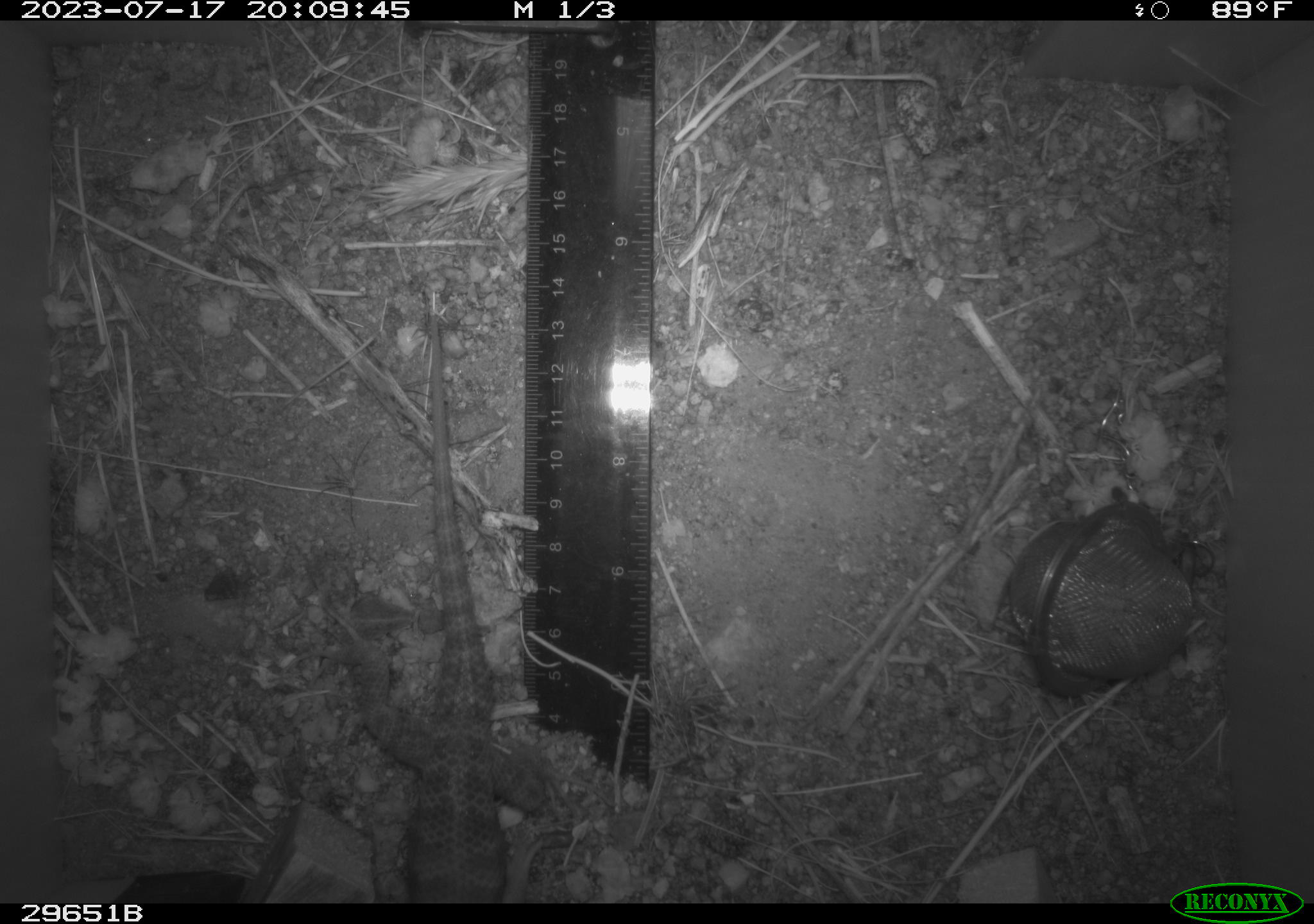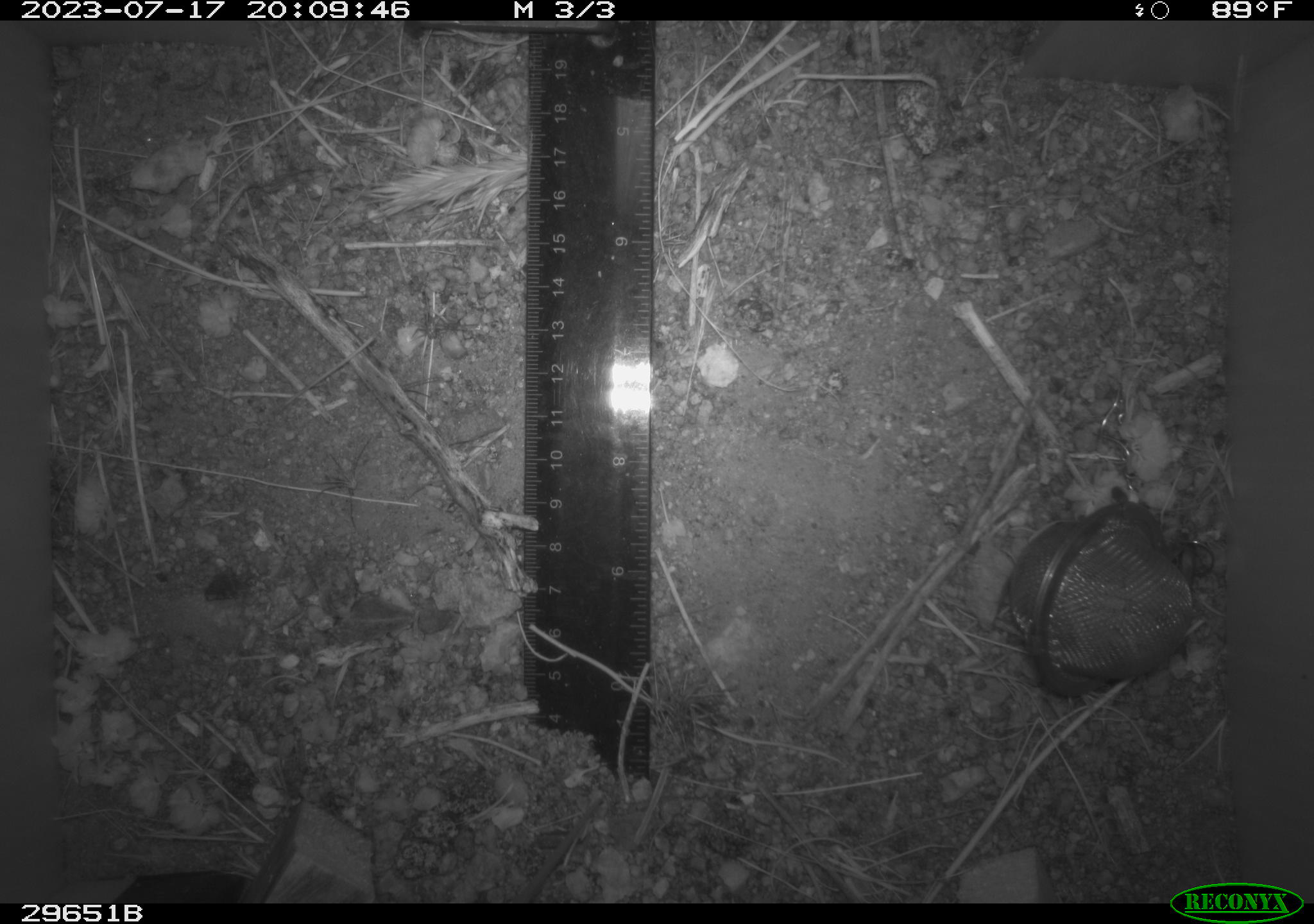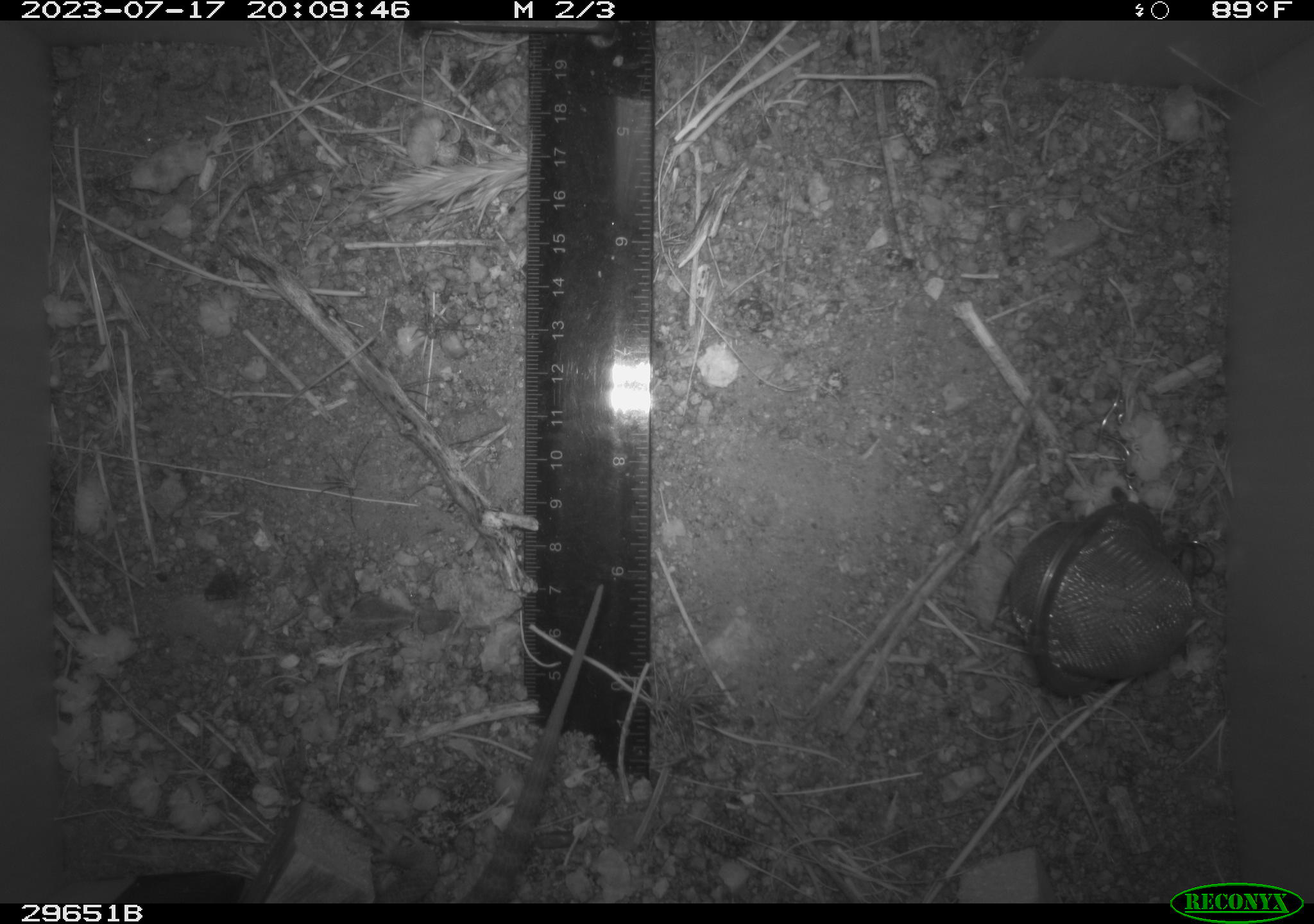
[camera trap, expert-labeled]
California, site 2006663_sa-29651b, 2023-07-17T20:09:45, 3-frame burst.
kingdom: Animalia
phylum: Chordata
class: Reptilia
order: Squamata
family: Phrynosomatidae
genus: Sceloporus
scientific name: Sceloporus uniformis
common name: yellow-backed spiny lizard